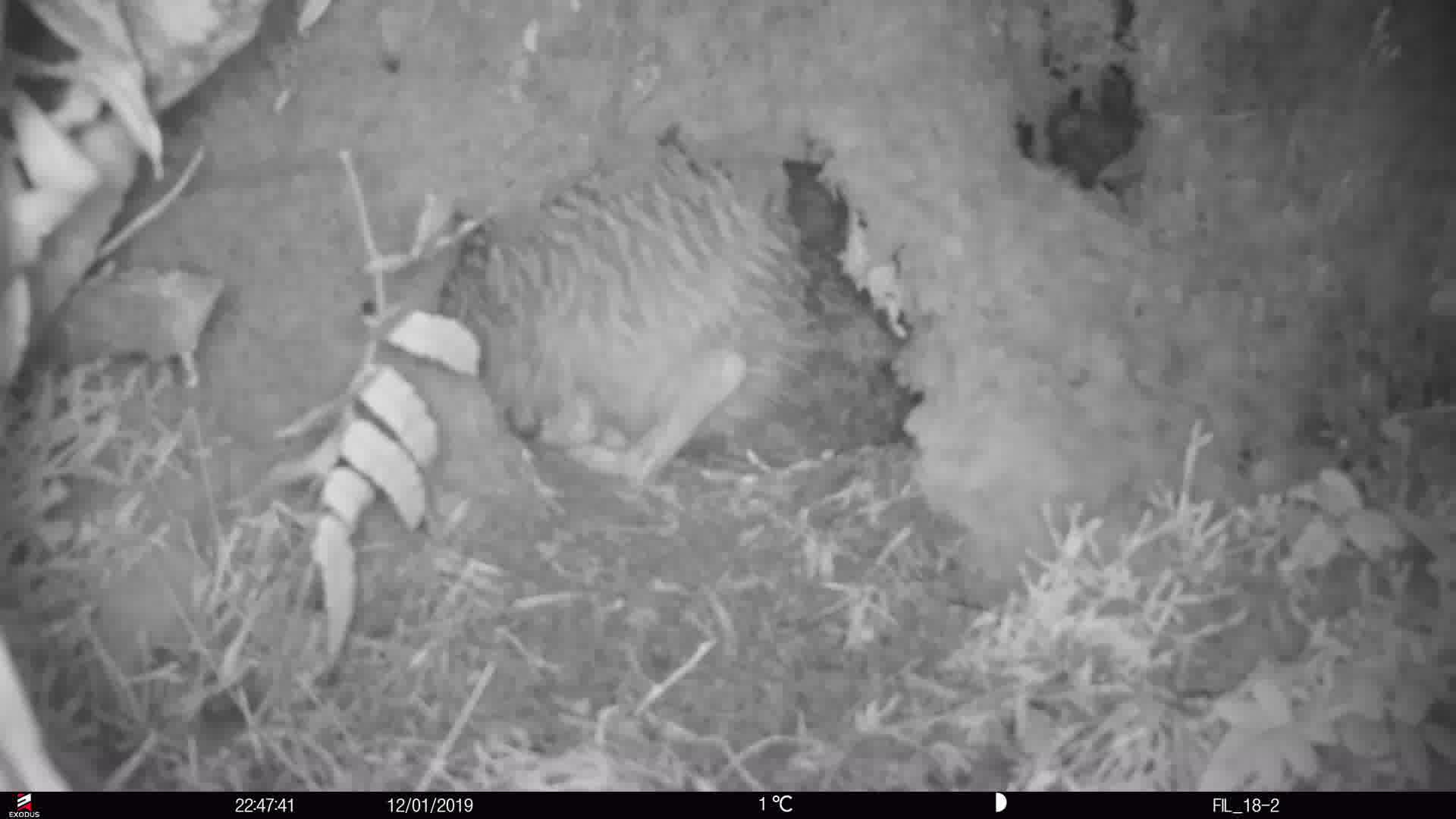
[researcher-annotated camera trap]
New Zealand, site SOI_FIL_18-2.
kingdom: Animalia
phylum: Chordata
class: Aves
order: Apterygiformes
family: Apterygidae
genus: Apteryx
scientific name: Apteryx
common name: kiwi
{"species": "kiwi (Apteryx)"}